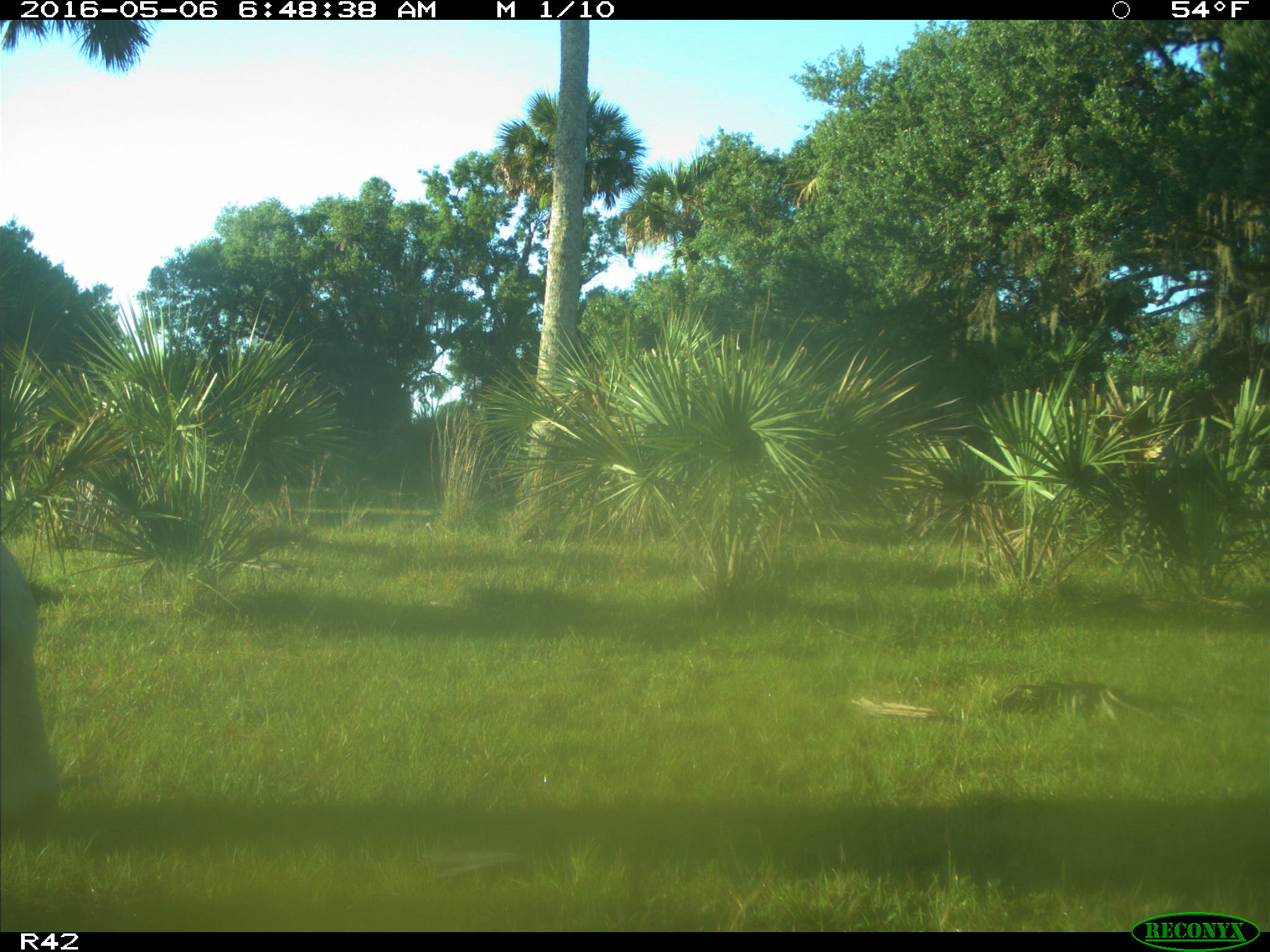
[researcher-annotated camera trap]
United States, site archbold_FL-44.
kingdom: Animalia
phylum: Chordata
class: Mammalia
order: Artiodactyla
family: Bovidae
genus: Bos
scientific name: Bos taurus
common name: domestic cow